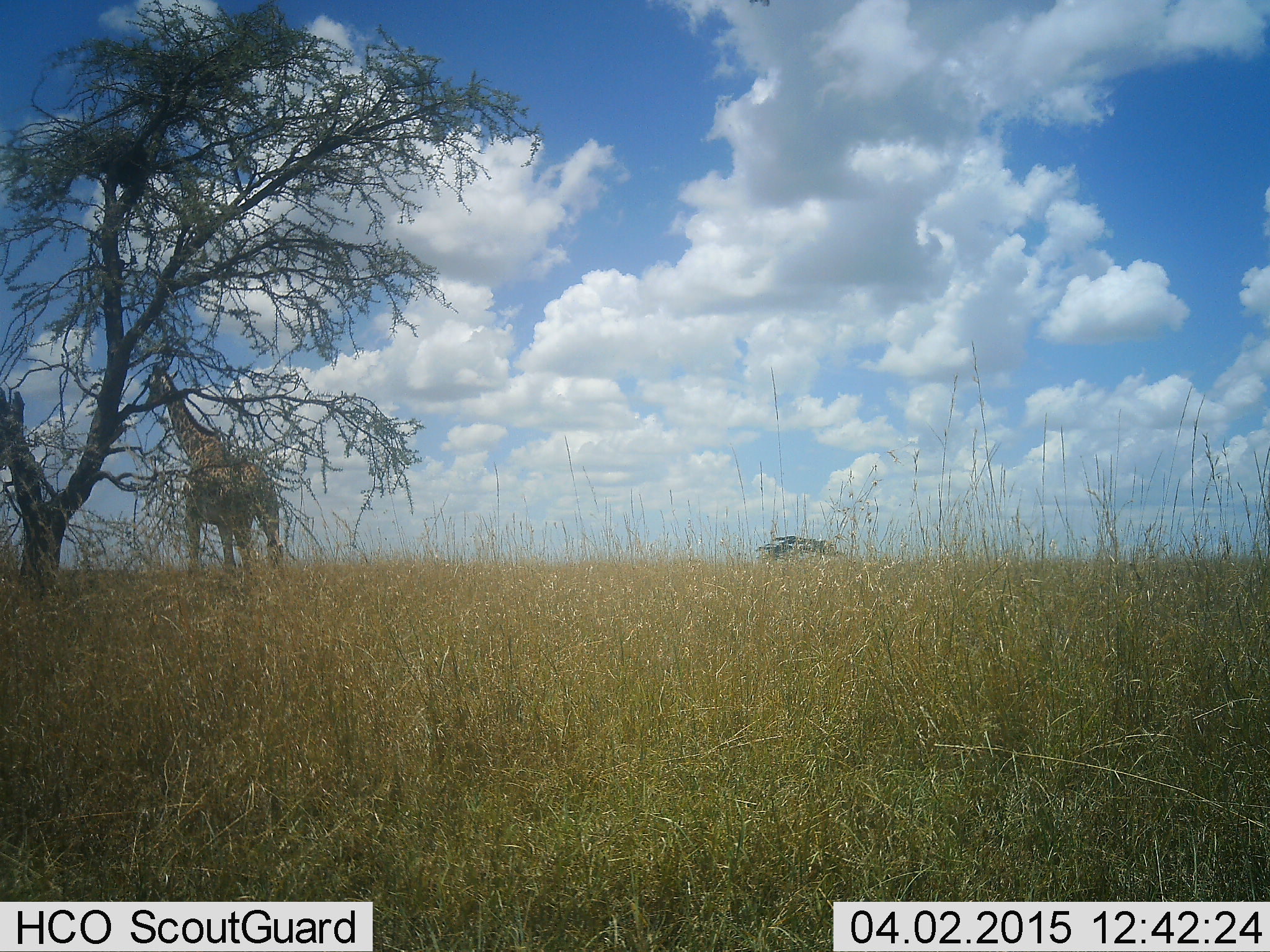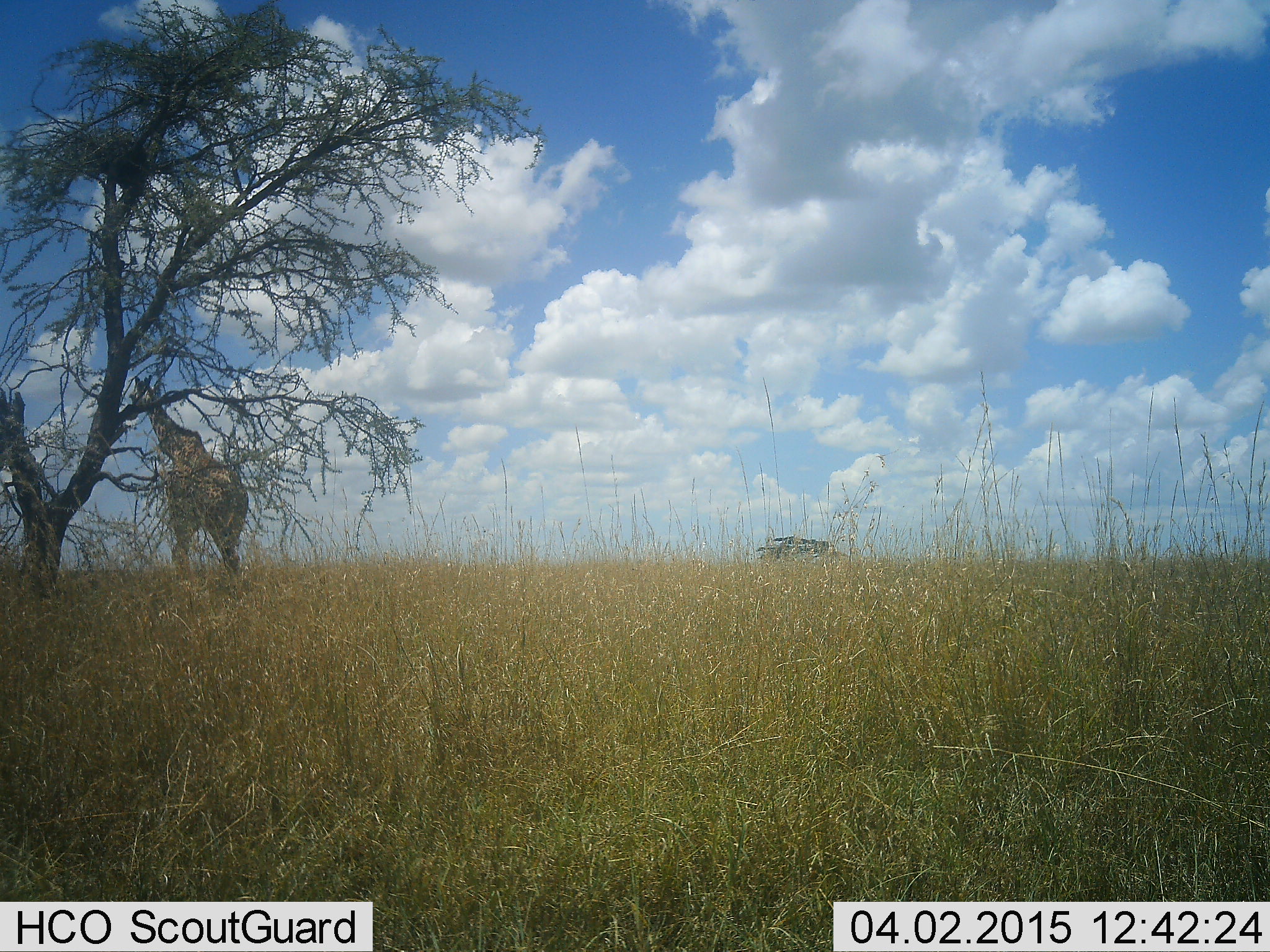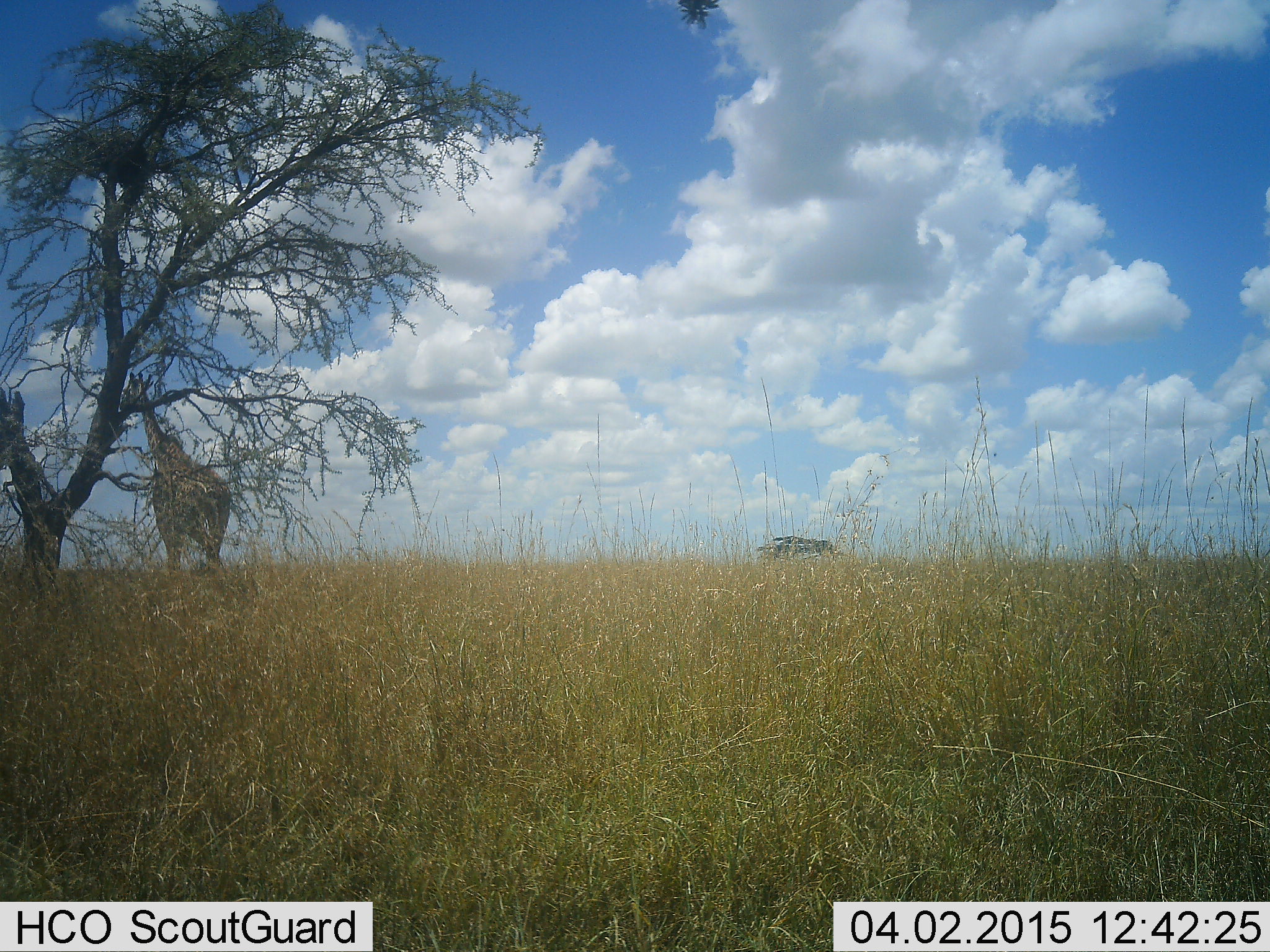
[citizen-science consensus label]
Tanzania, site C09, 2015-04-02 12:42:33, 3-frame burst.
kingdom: Animalia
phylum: Chordata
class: Mammalia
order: Artiodactyla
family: Giraffidae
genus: Giraffa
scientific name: Giraffa camelopardalis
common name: giraffe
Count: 1.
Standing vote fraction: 9%.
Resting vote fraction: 0%.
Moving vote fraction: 82%.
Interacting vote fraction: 0%.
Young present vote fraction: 0%.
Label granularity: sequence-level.